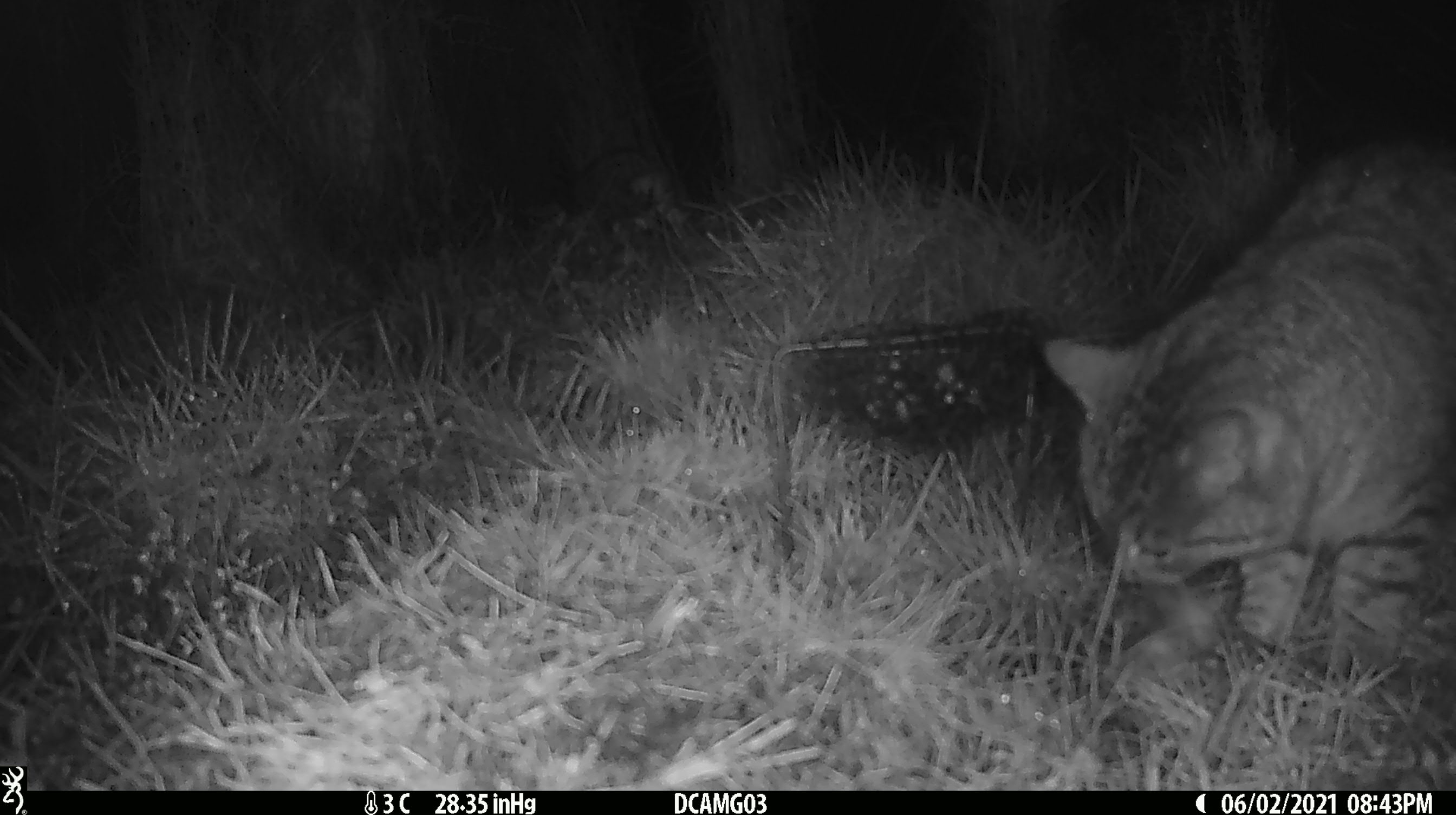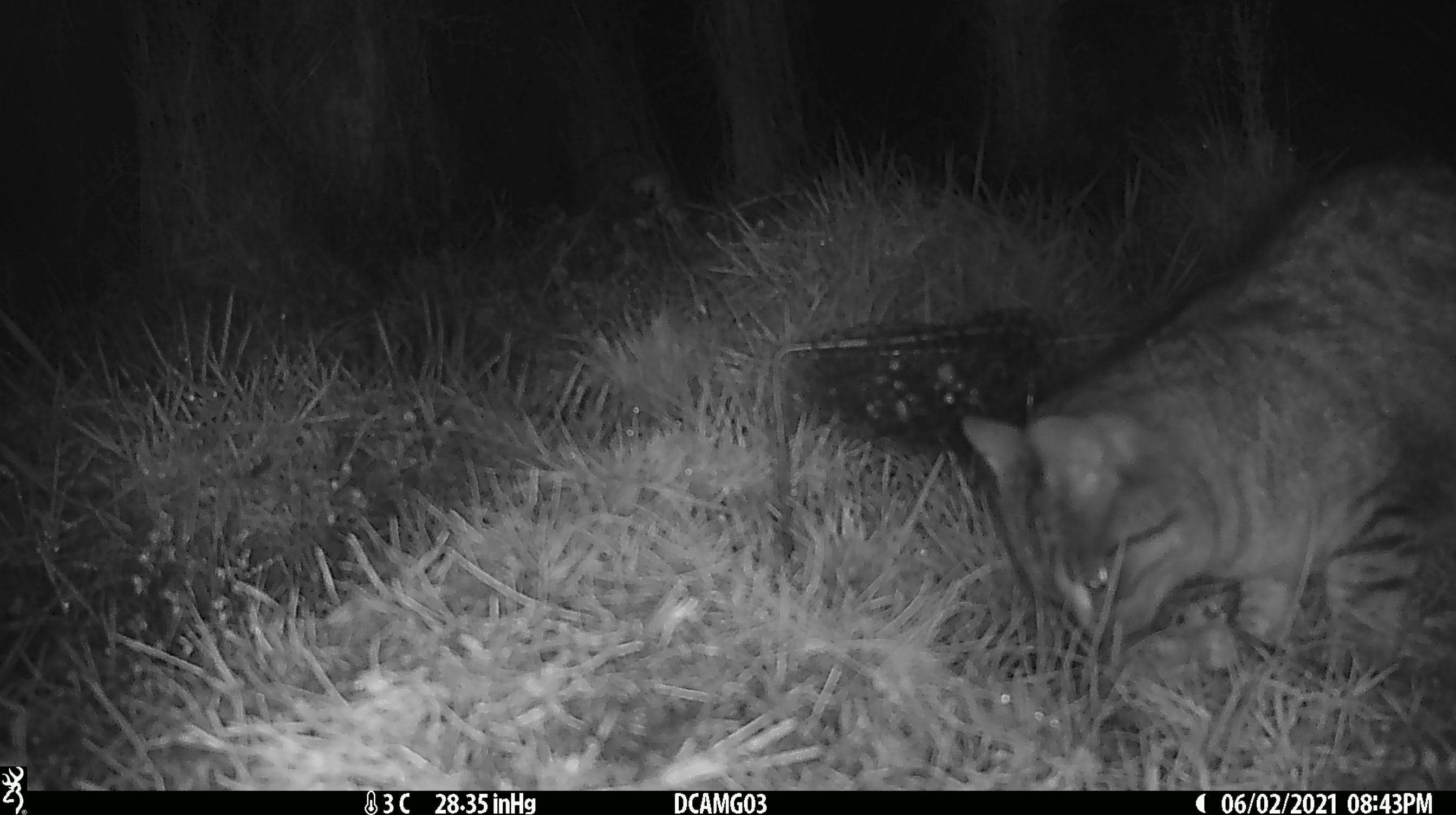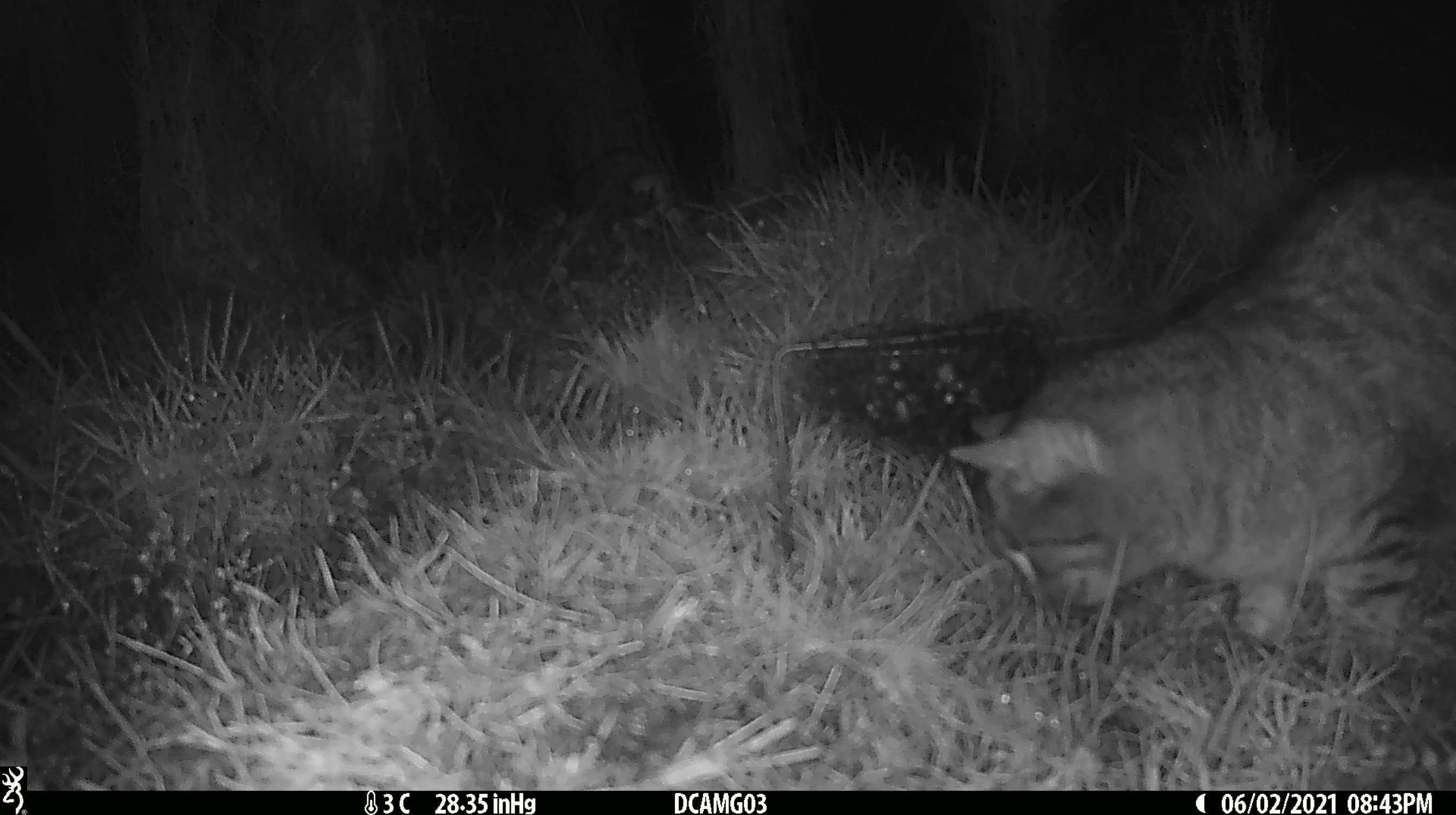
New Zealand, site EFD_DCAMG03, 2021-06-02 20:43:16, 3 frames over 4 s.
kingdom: Animalia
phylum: Chordata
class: Mammalia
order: Carnivora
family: Felidae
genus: Felis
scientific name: Felis catus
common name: domestic cat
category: cat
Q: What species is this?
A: Cat (domestic cat) (Felis catus).